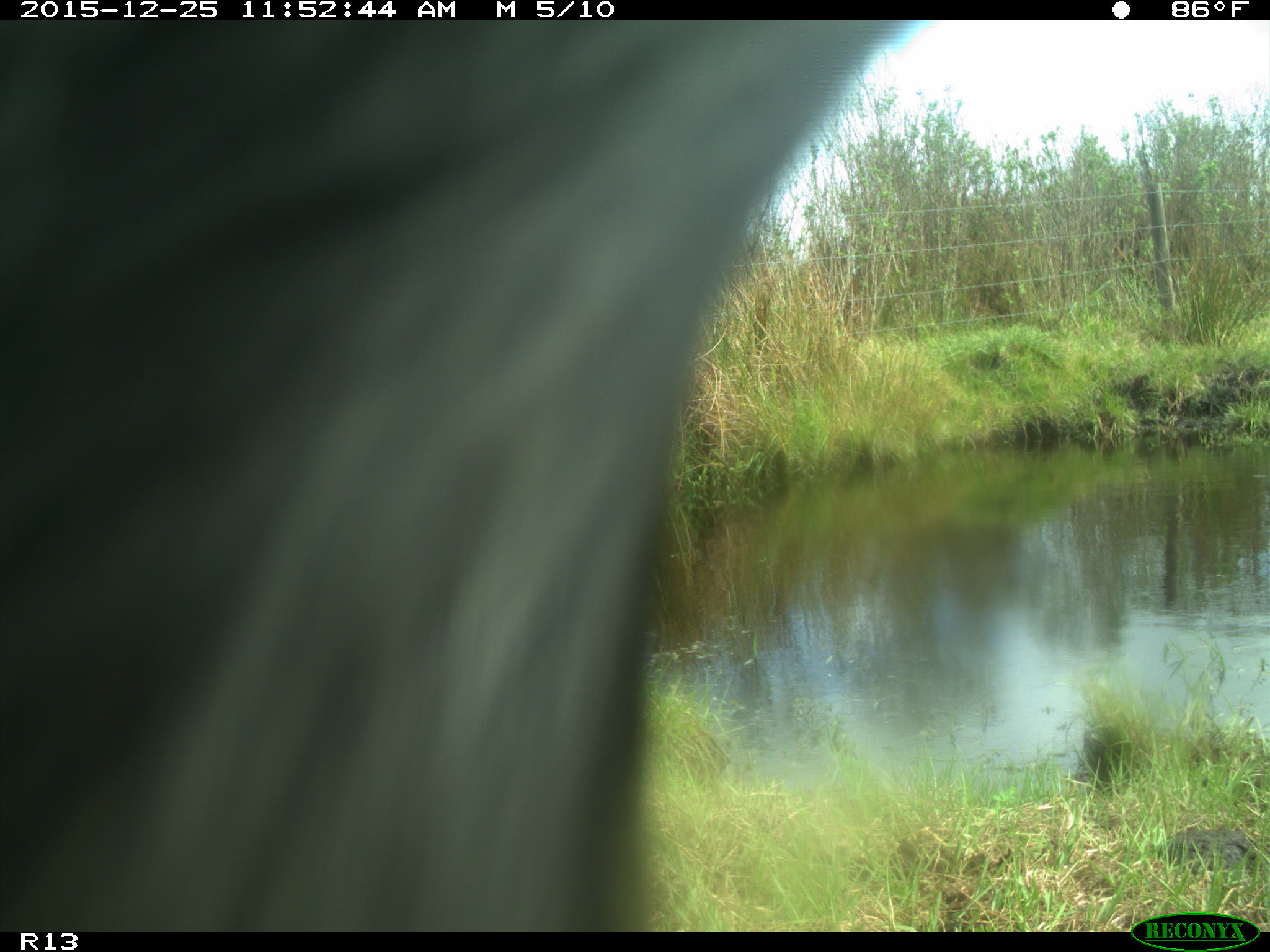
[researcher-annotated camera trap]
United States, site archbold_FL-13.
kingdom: Animalia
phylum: Chordata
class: Mammalia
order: Artiodactyla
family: Bovidae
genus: Bos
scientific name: Bos taurus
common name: domestic cow